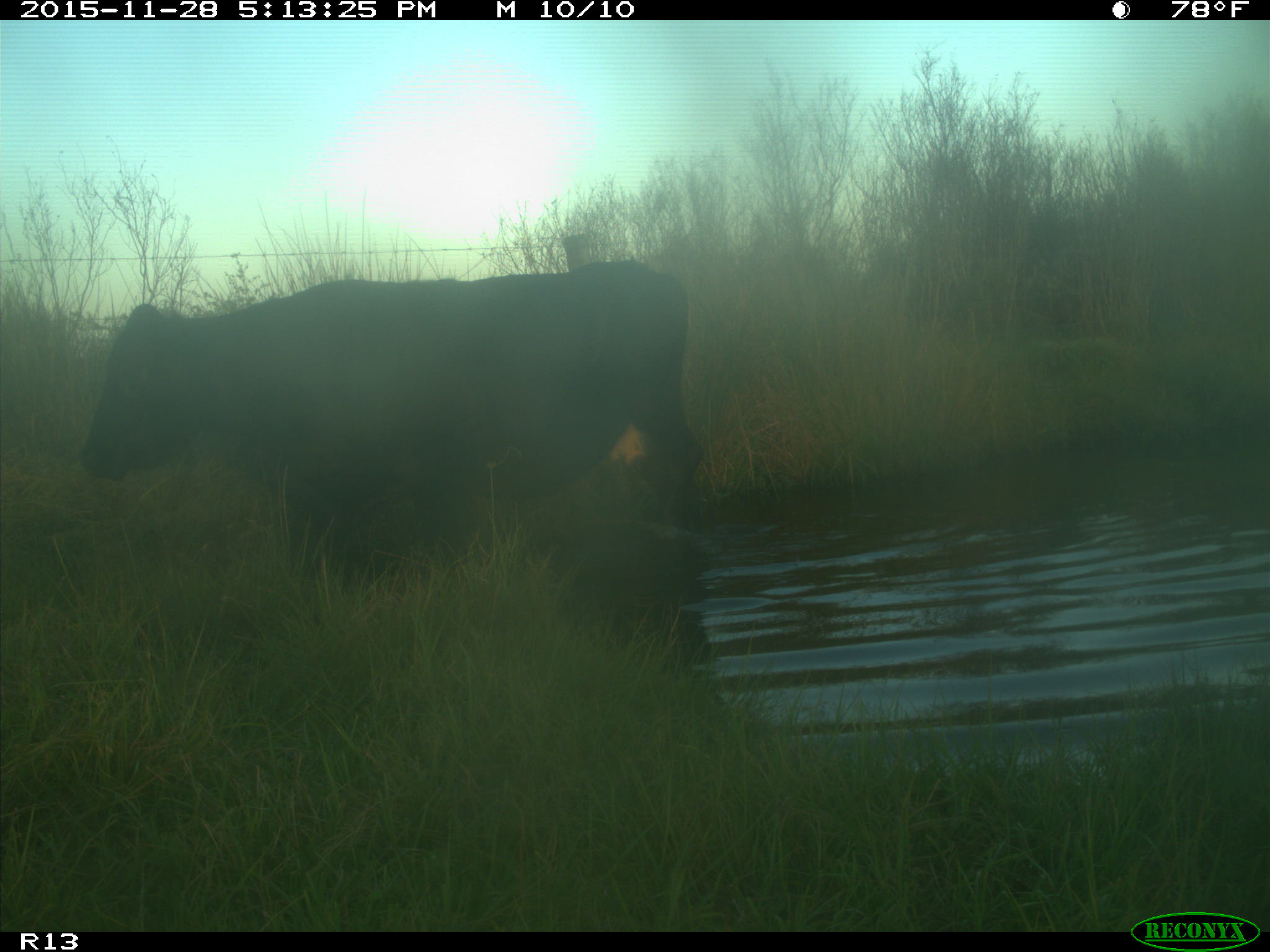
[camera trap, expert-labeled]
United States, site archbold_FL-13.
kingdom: Animalia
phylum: Chordata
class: Mammalia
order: Artiodactyla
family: Bovidae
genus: Bos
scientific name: Bos taurus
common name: domestic cow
Bos taurus (domestic cow).